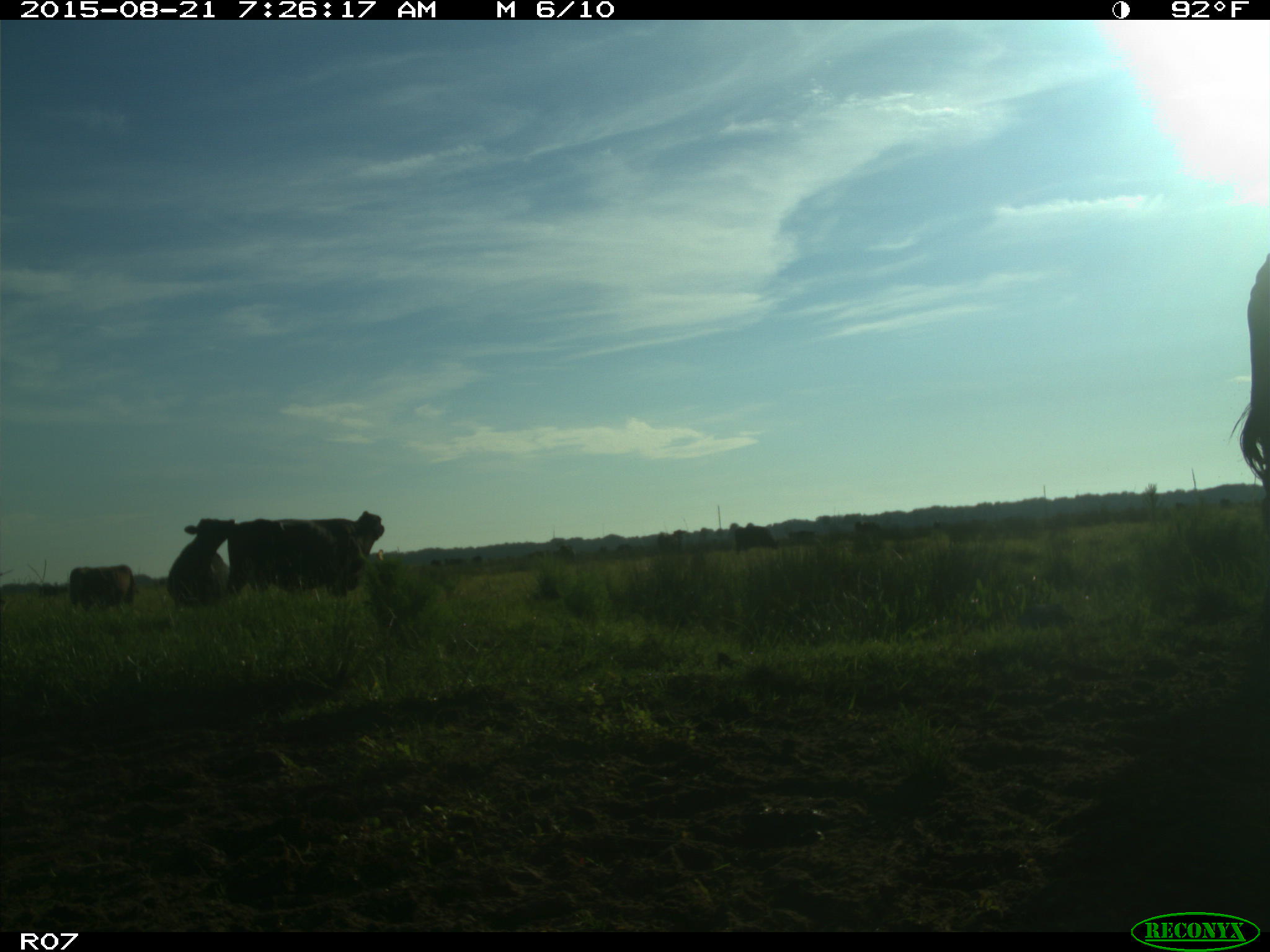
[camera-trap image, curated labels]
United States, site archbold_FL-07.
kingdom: Animalia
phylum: Chordata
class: Mammalia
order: Artiodactyla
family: Bovidae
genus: Bos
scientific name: Bos taurus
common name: domestic cow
Bos taurus (domestic cow).